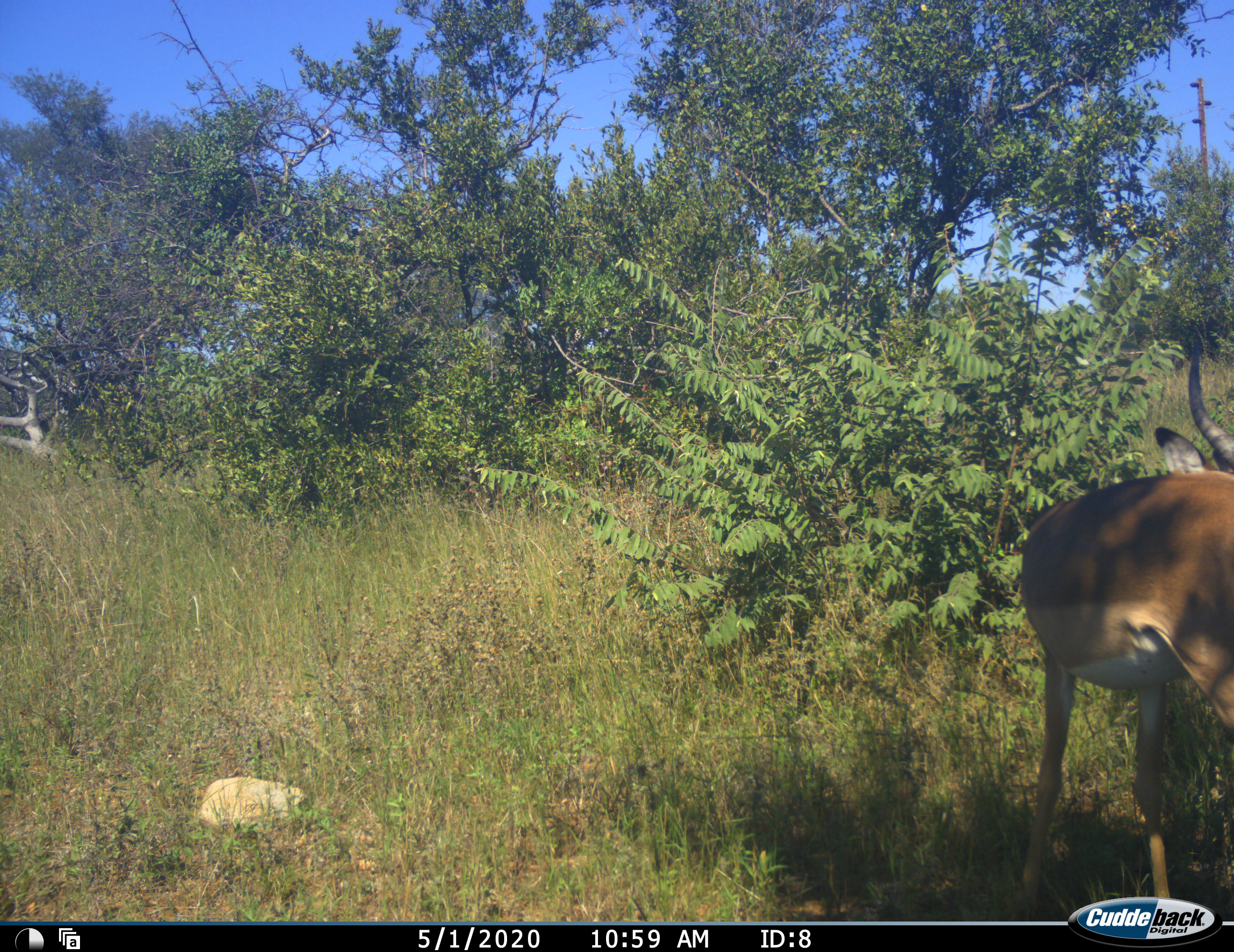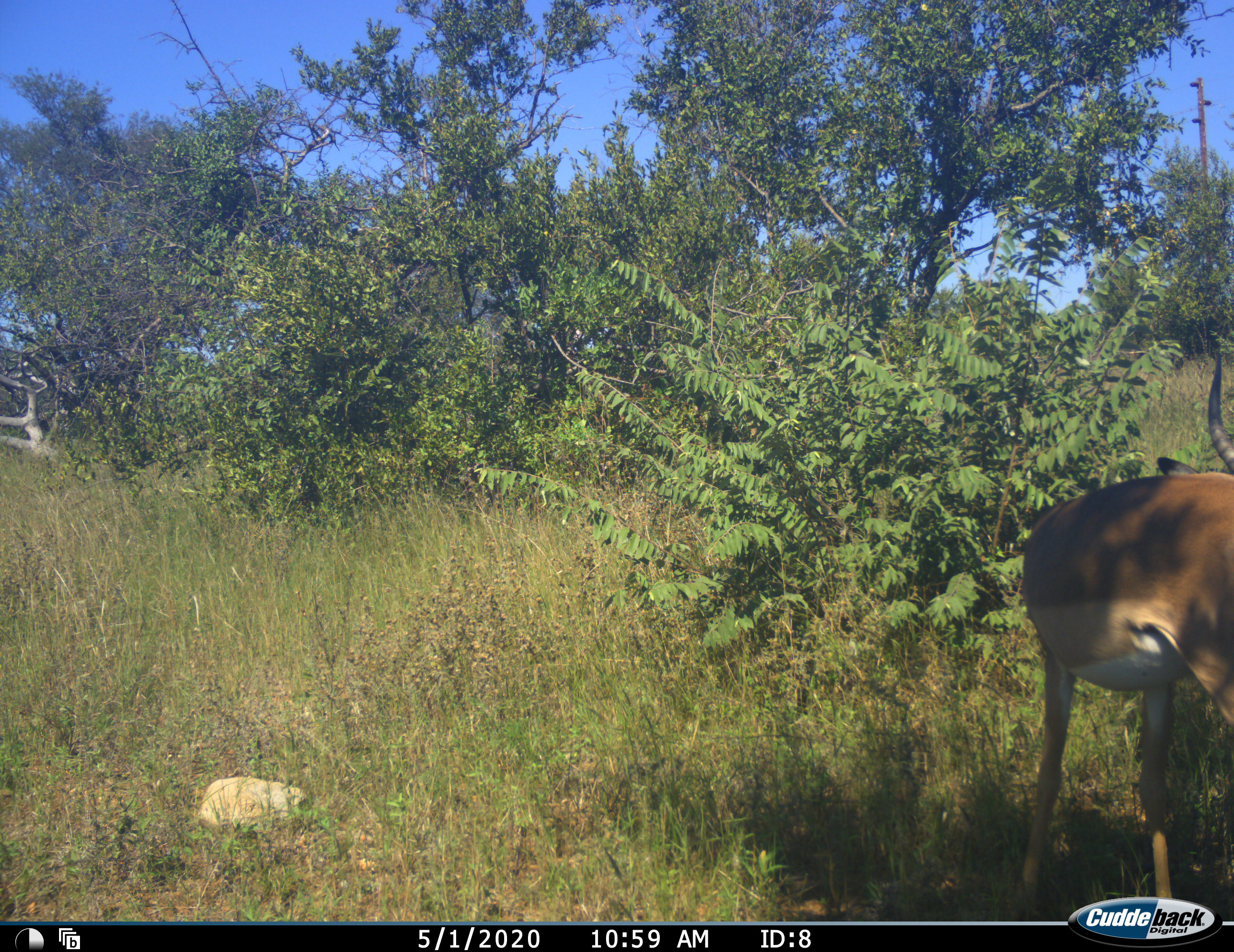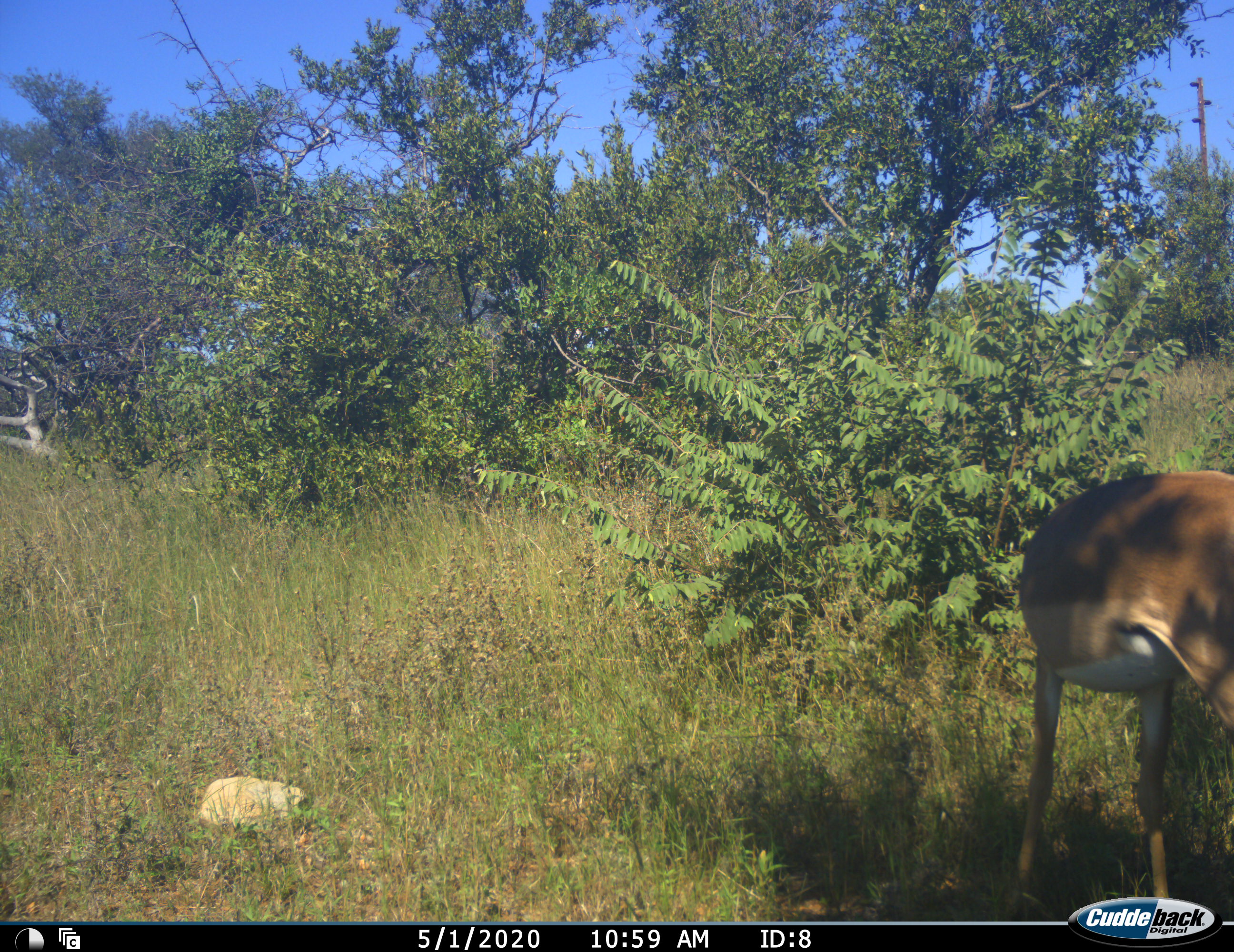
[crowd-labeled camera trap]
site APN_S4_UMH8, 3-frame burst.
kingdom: Animalia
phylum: Chordata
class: Mammalia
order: Artiodactyla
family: Bovidae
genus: Aepyceros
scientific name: Aepyceros melampus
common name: impala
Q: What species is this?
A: Impala (Aepyceros melampus).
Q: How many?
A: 1.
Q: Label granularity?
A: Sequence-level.